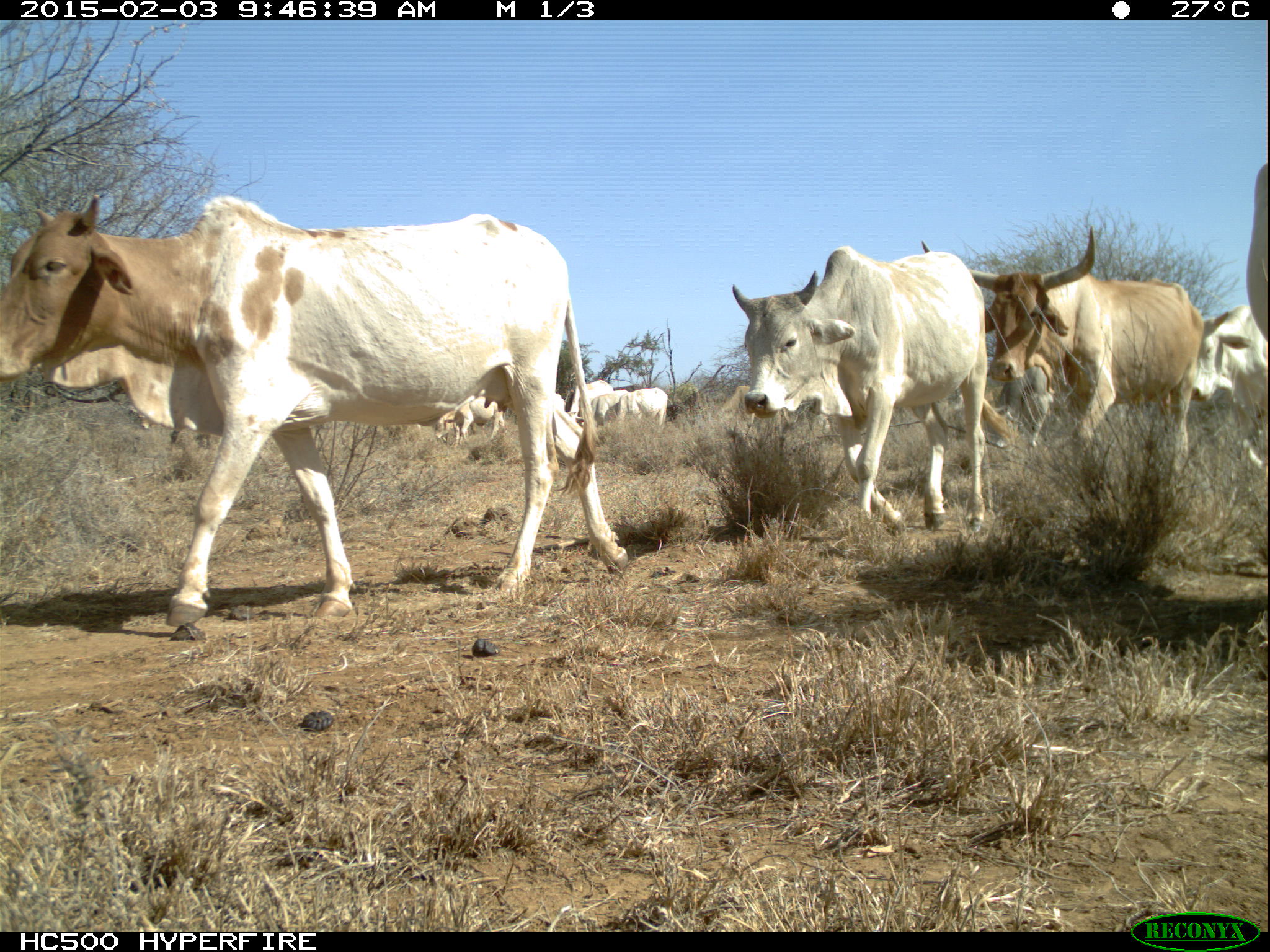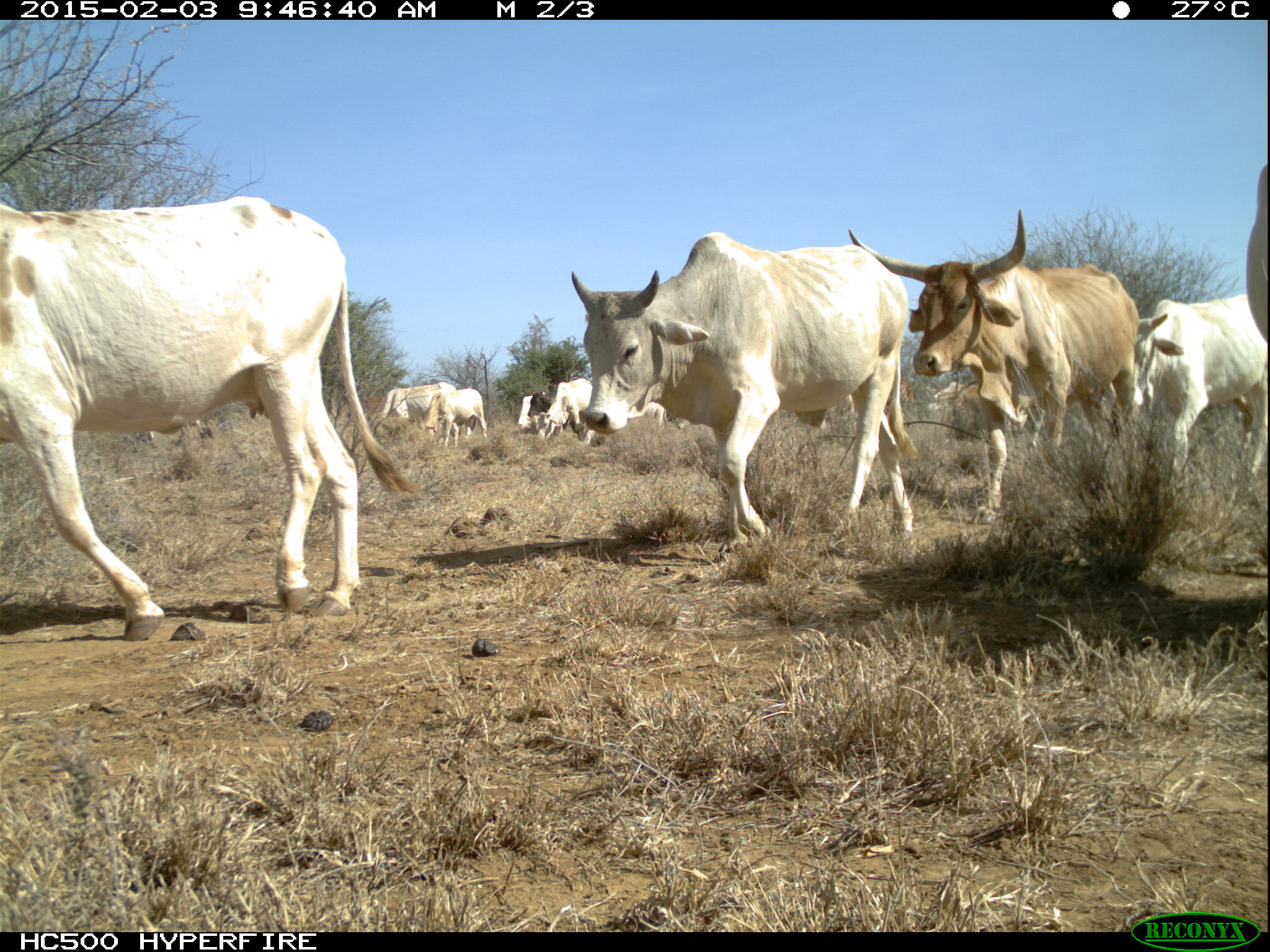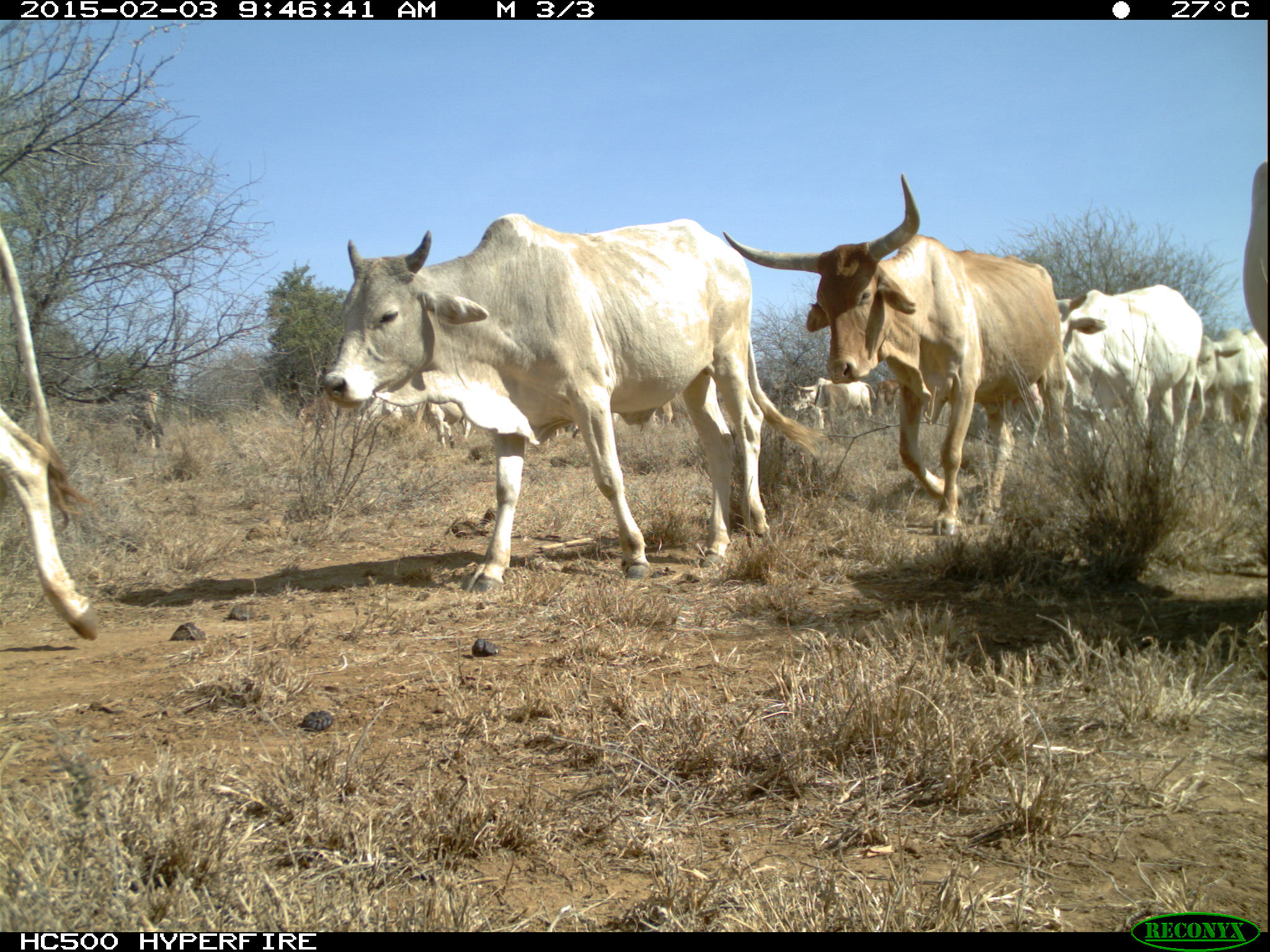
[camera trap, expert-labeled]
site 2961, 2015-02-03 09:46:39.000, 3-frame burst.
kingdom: Animalia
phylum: Chordata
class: Mammalia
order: Artiodactyla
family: Bovidae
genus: Bos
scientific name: Bos taurus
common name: domestic cattle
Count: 22.